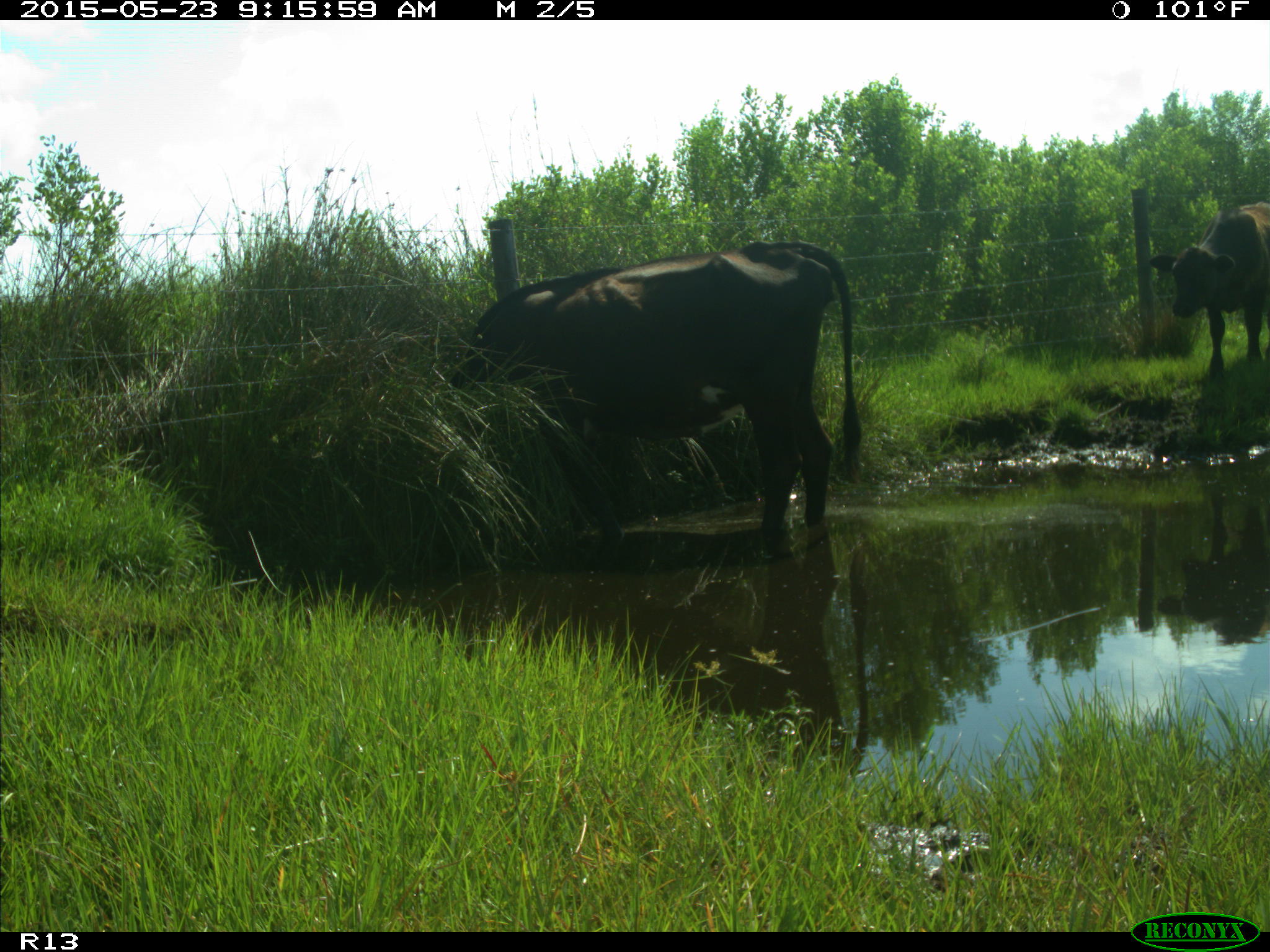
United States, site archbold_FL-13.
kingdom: Animalia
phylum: Chordata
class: Mammalia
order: Artiodactyla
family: Bovidae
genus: Bos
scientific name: Bos taurus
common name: domestic cow